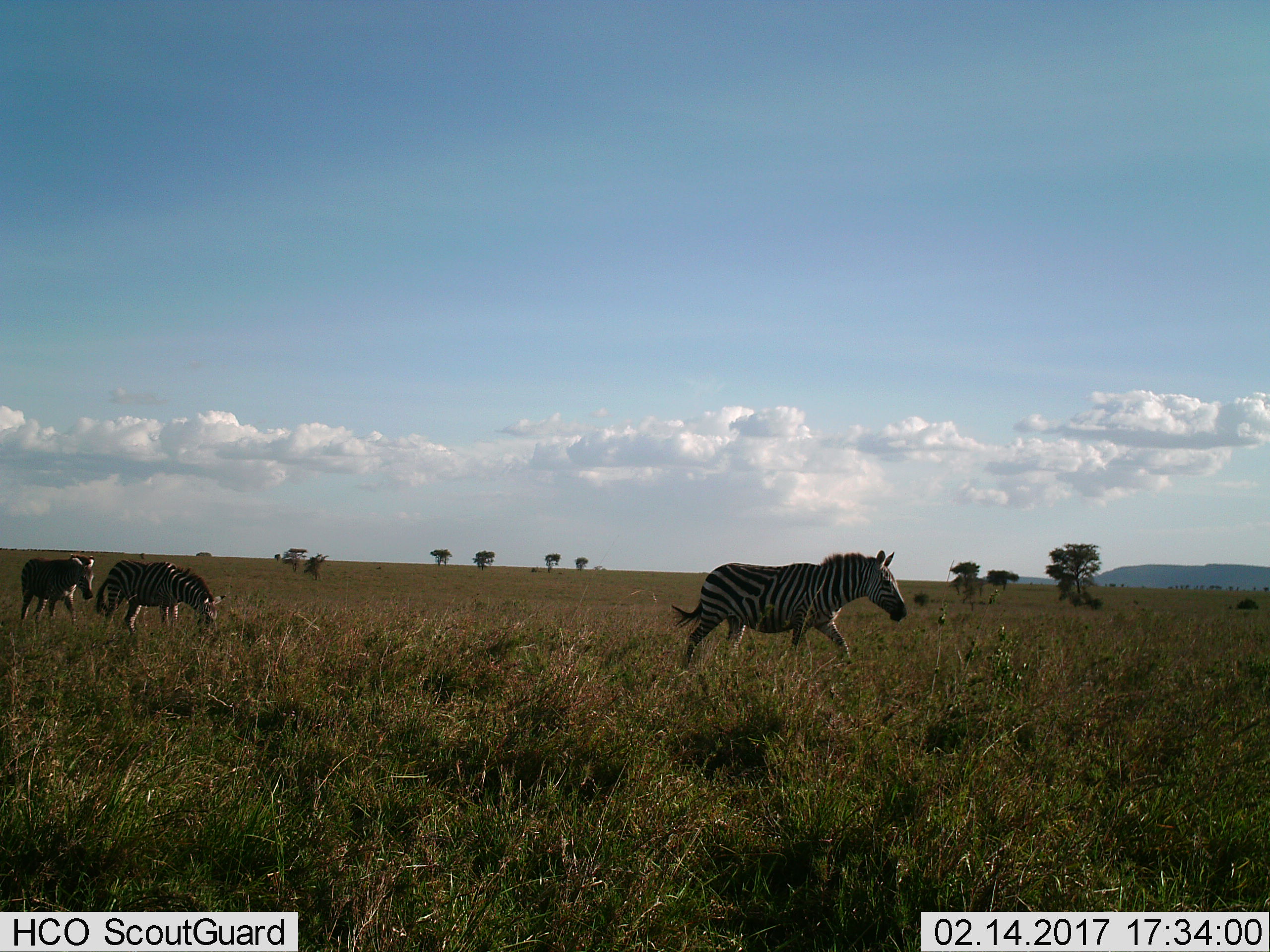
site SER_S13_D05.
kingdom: Animalia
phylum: Chordata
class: Mammalia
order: Perissodactyla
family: Equidae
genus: Equus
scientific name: Equus quagga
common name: plains zebra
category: zebraplains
Zebraplains (plains zebra) (Equus quagga), count 3. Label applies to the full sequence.